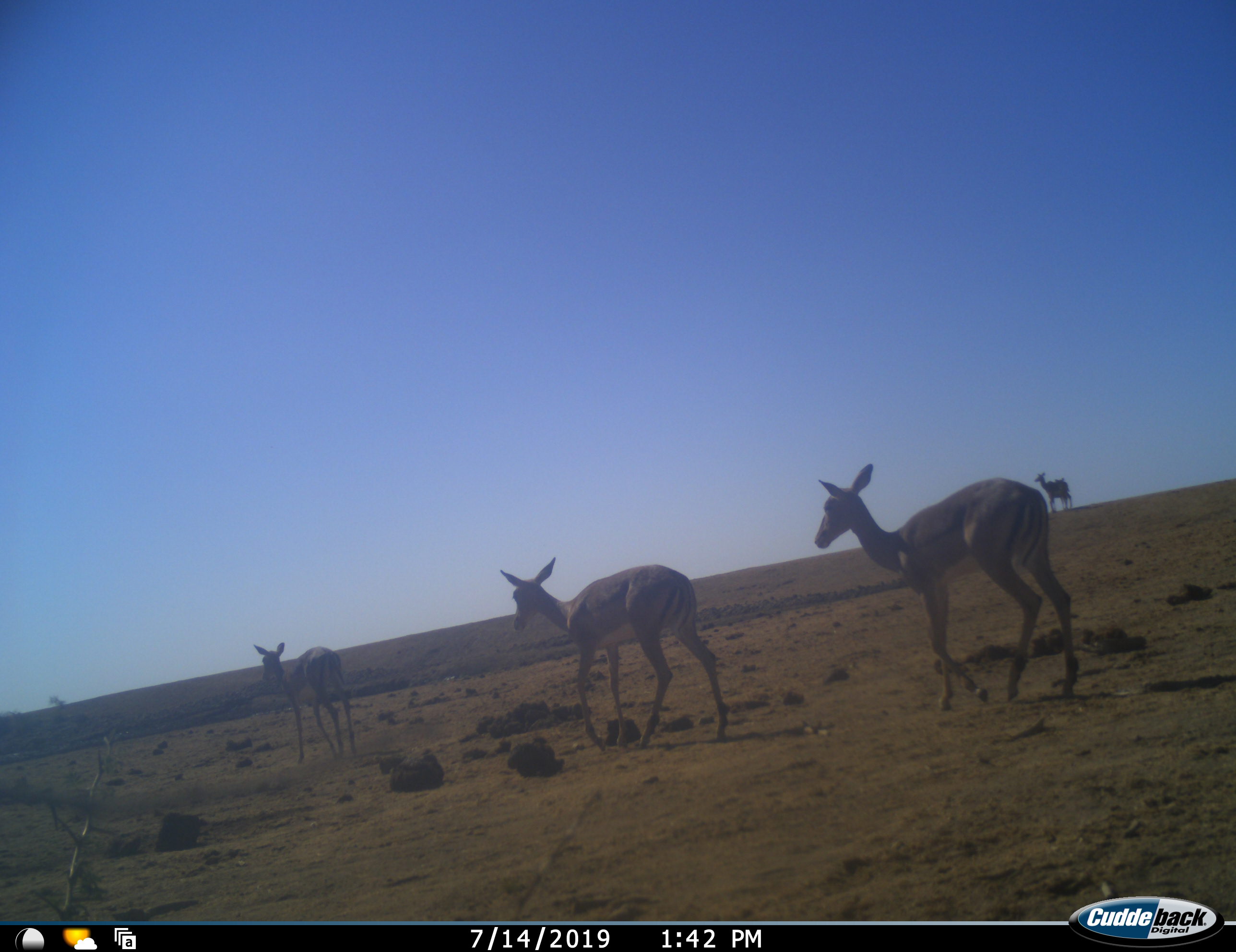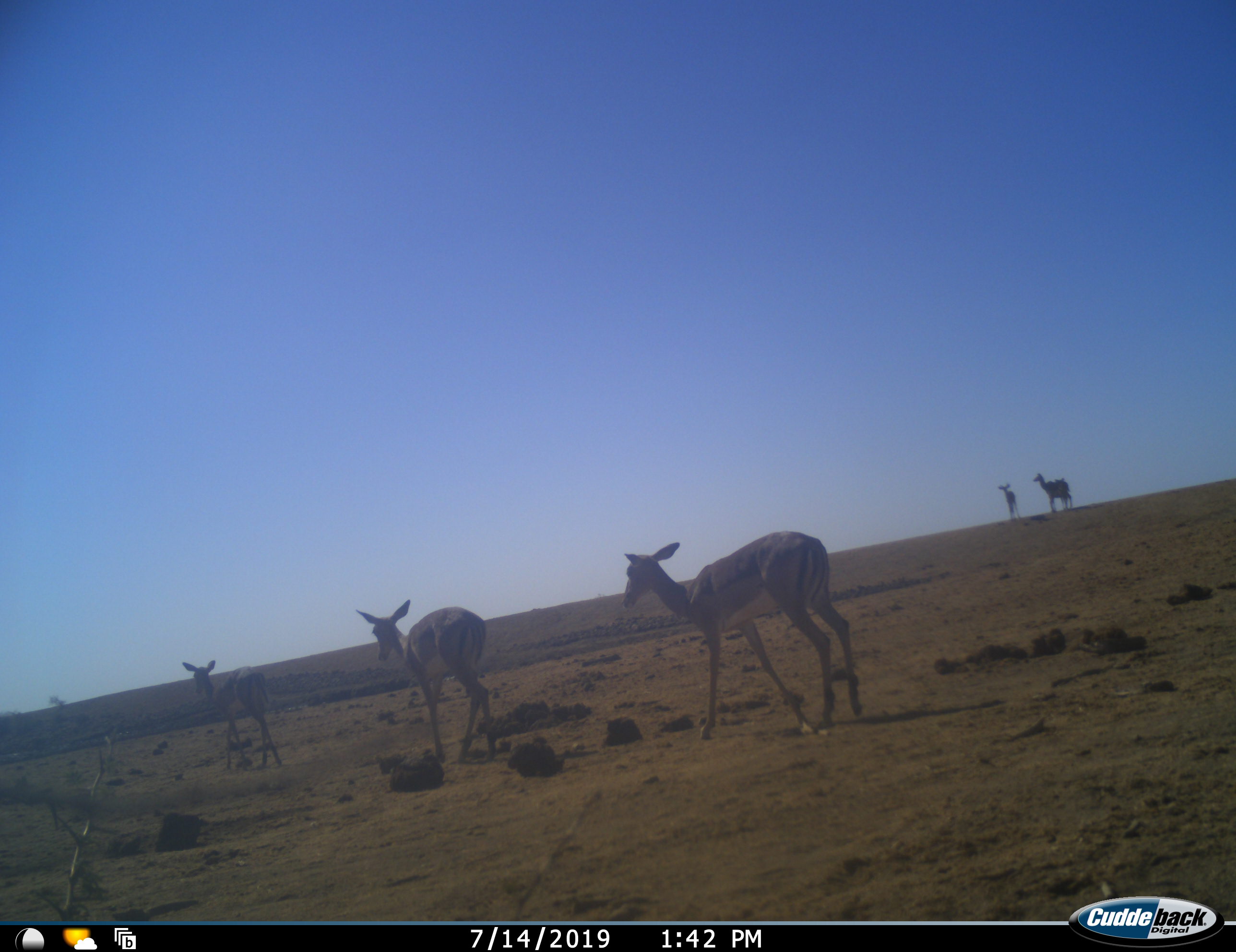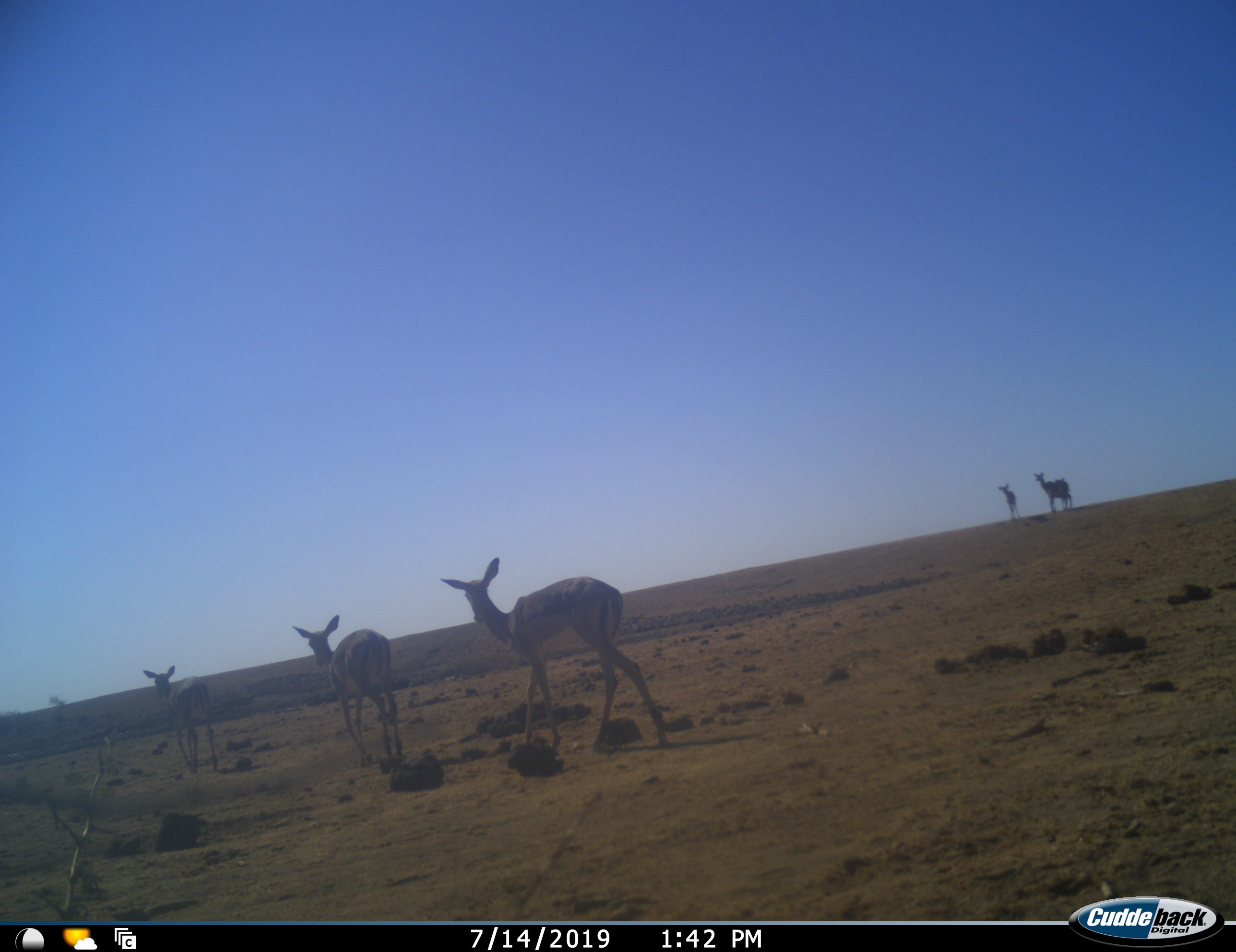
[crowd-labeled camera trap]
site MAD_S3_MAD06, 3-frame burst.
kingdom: Animalia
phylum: Chordata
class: Mammalia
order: Artiodactyla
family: Bovidae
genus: Aepyceros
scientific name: Aepyceros melampus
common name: impala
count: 5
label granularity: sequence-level